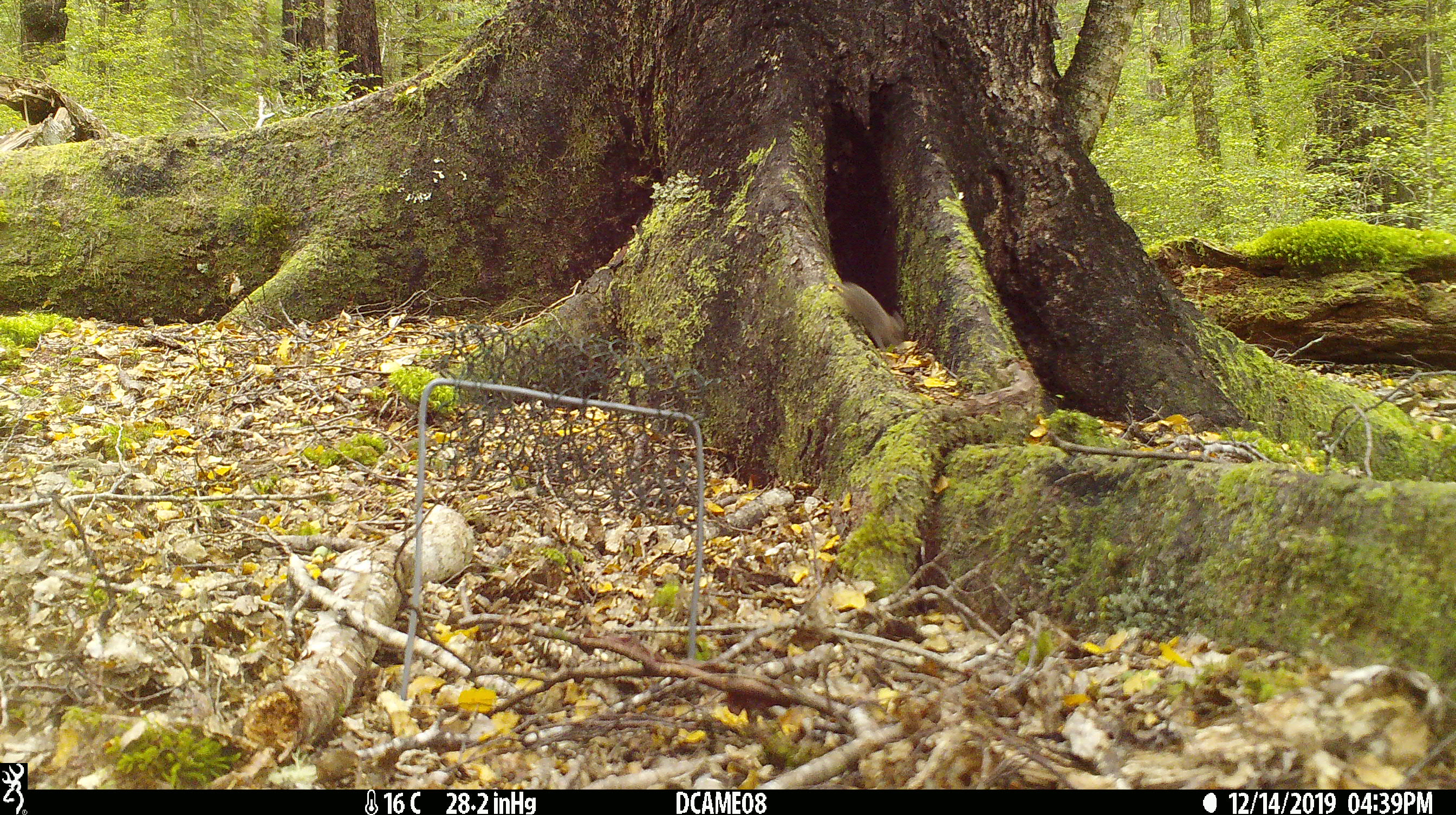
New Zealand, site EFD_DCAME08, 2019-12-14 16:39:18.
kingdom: Animalia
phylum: Chordata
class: Mammalia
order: Rodentia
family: Muridae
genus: Mus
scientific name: Mus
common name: mouse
Mouse (Mus).